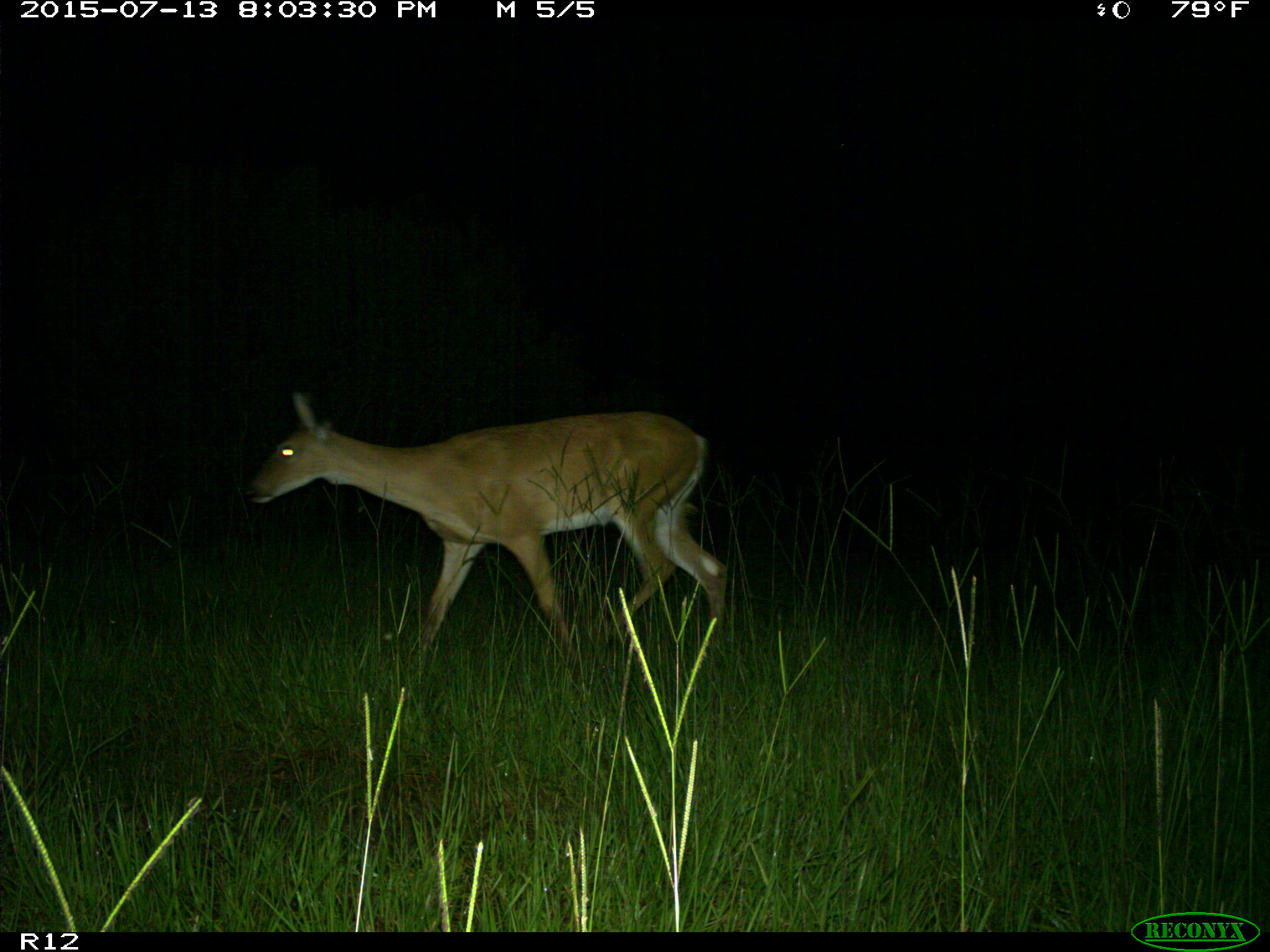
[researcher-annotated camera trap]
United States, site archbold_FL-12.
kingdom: Animalia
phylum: Chordata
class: Mammalia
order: Artiodactyla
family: Cervidae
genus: Odocoileus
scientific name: Odocoileus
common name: deer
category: unidentified deer